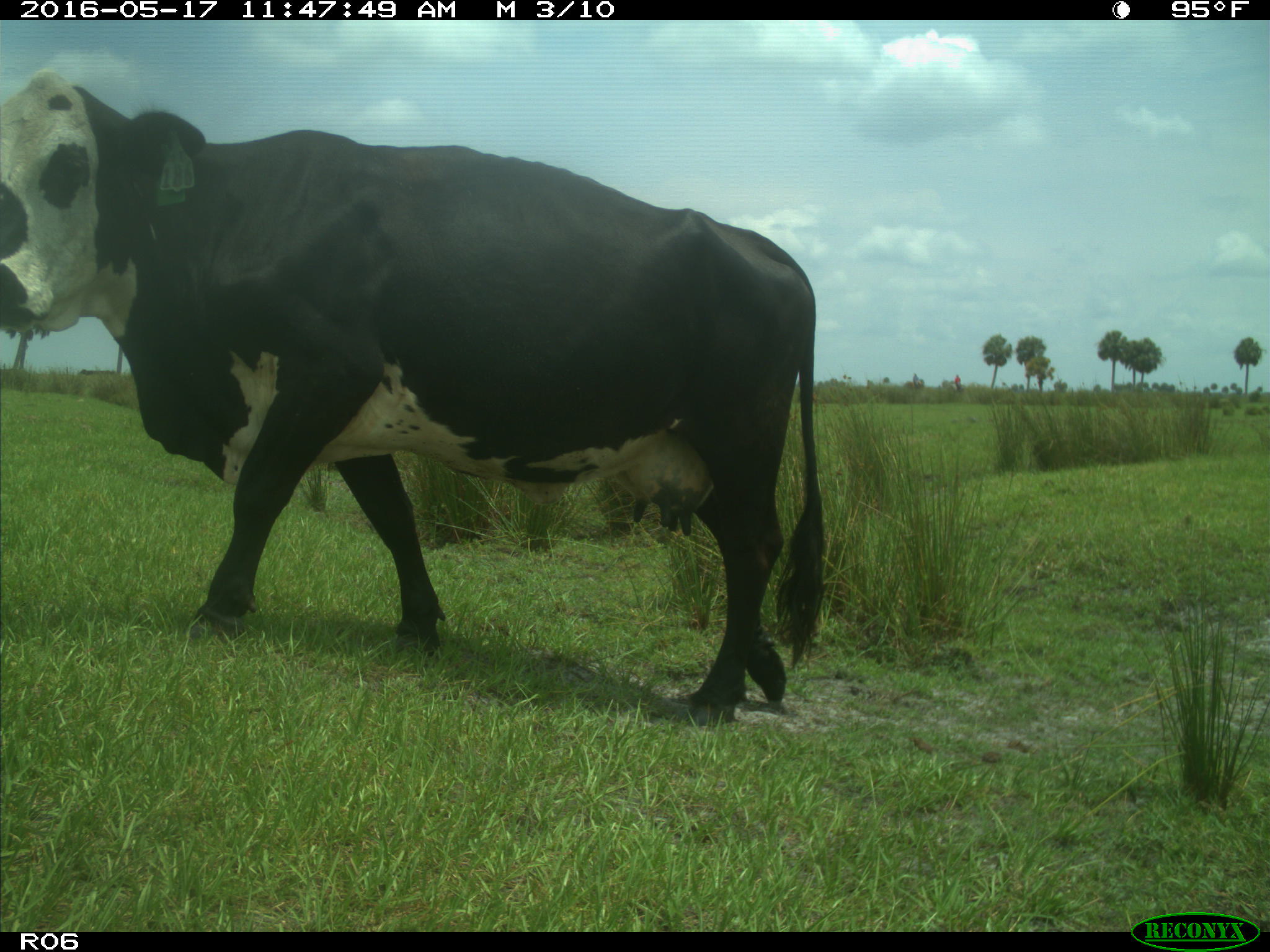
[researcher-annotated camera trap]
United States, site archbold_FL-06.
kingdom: Animalia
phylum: Chordata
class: Mammalia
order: Artiodactyla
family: Bovidae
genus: Bos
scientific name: Bos taurus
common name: domestic cow